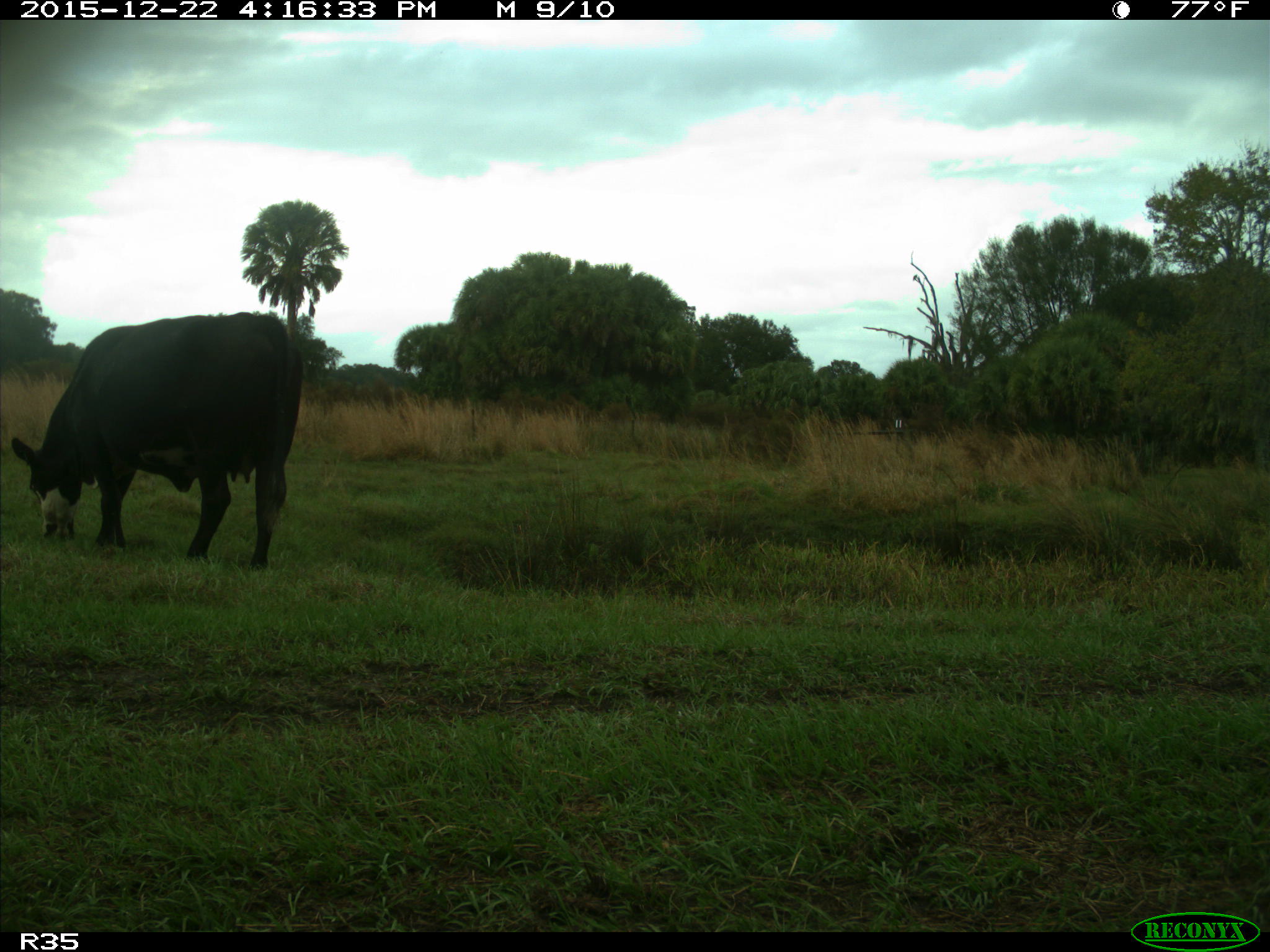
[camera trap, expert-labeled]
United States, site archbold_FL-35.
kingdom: Animalia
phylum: Chordata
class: Mammalia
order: Artiodactyla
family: Bovidae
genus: Bos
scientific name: Bos taurus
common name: domestic cow